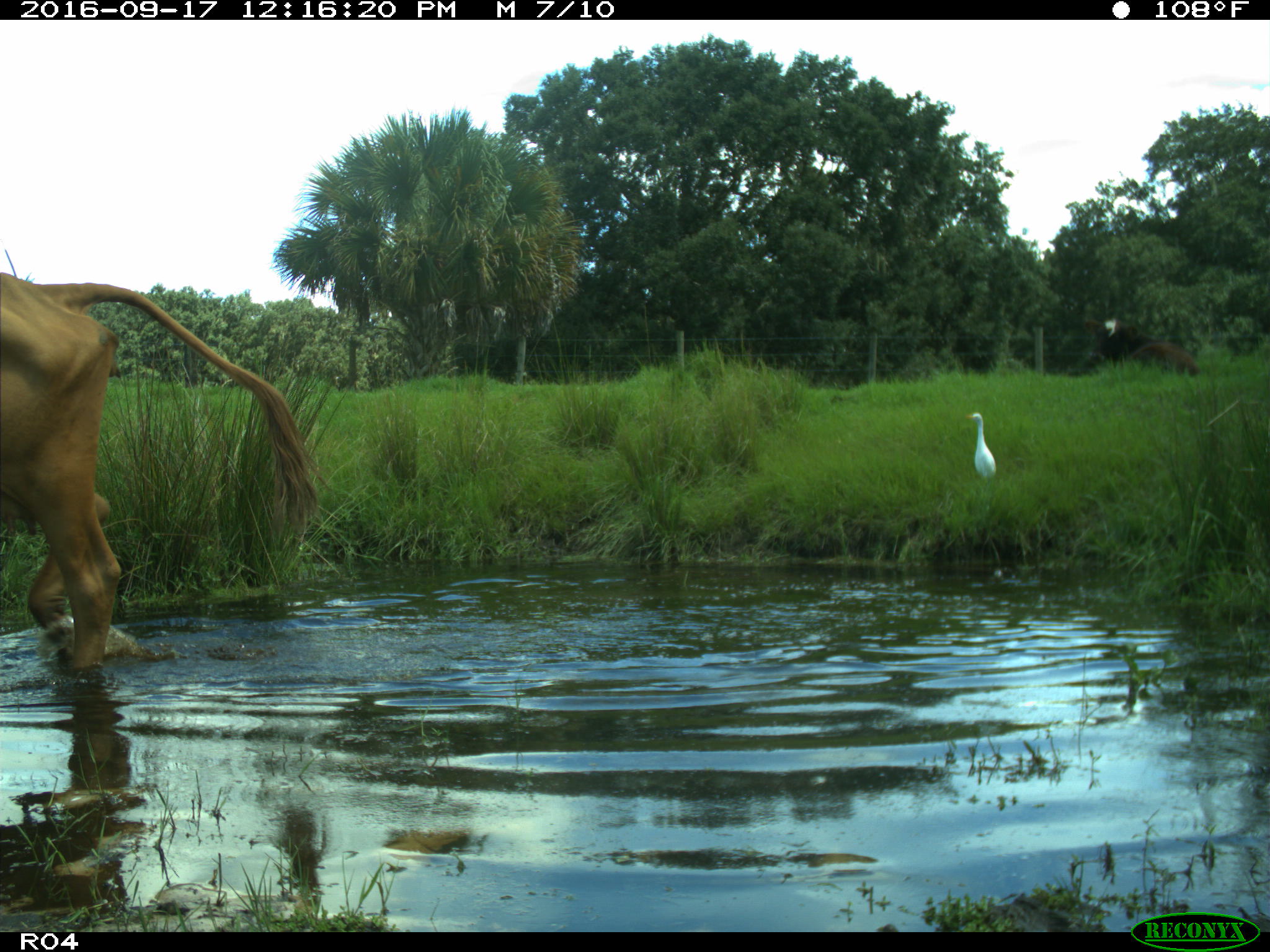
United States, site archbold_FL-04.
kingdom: Animalia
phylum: Chordata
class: Mammalia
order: Artiodactyla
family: Bovidae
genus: Bos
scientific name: Bos taurus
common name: domestic cow